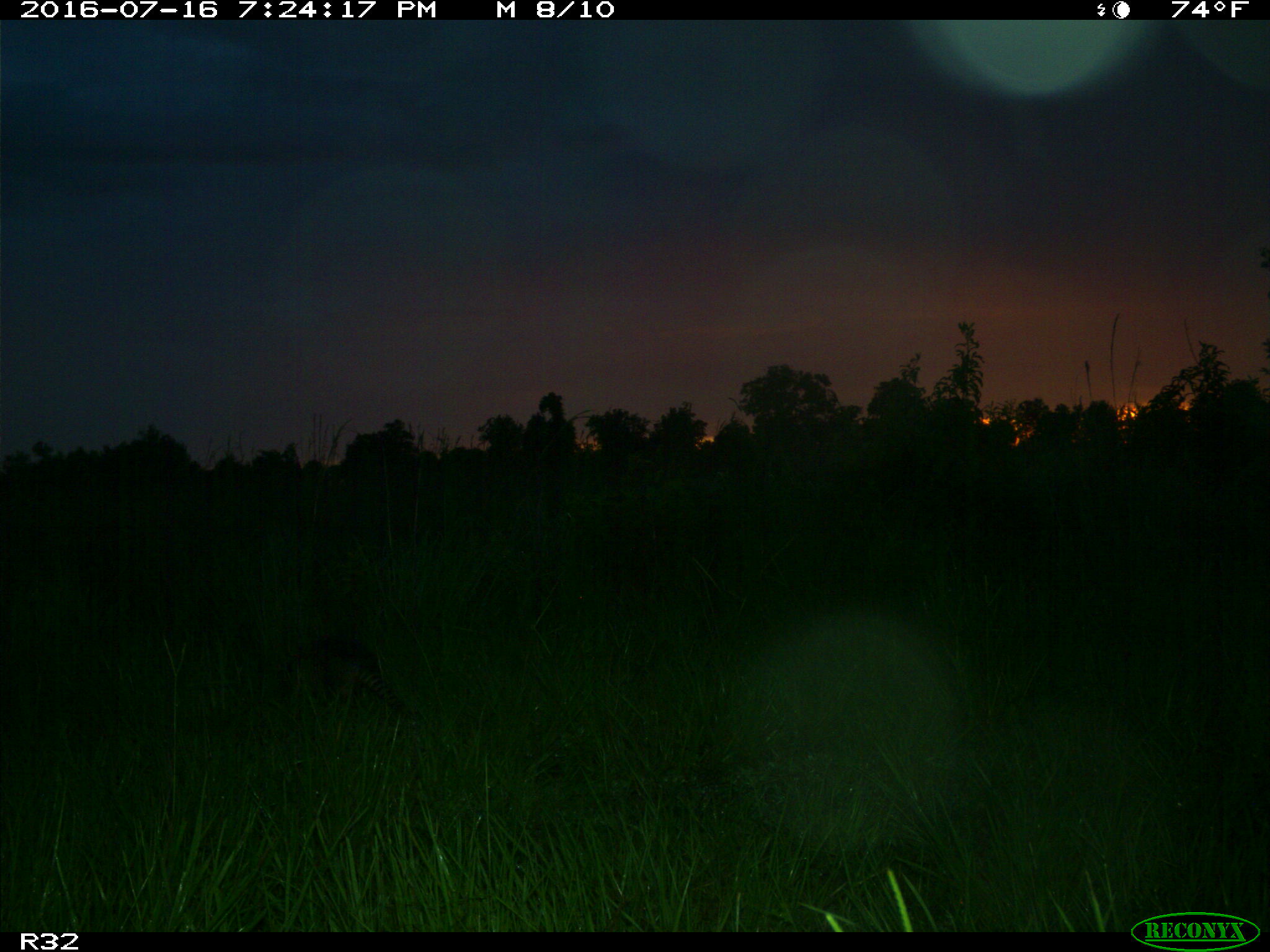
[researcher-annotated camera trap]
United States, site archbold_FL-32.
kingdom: Animalia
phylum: Chordata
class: Mammalia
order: Cingulata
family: Dasypodidae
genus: Dasypus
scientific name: Dasypus novemcinctus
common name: nine-banded armadillo